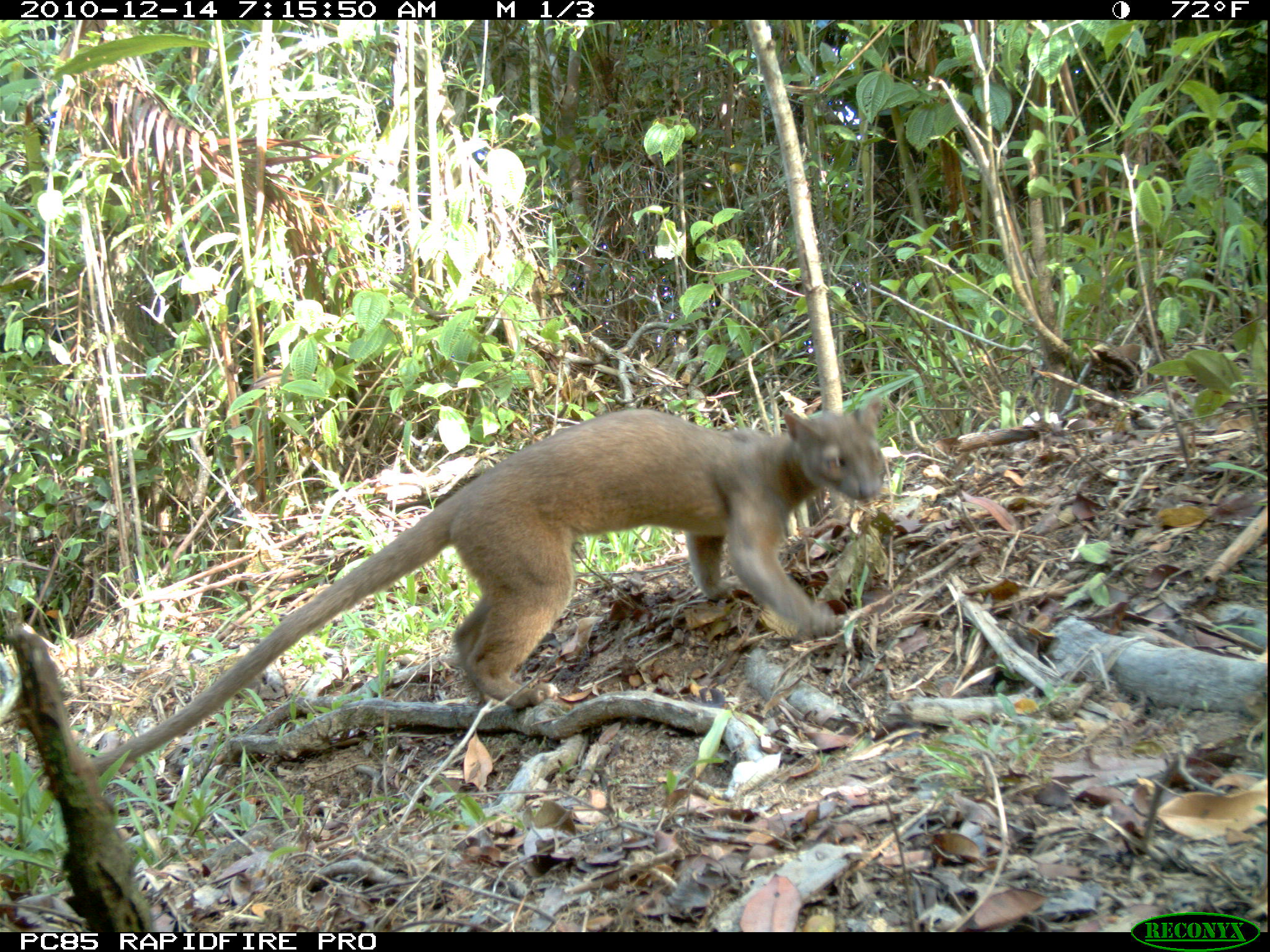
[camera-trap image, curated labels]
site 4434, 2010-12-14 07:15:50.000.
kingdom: Animalia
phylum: Chordata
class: Mammalia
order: Carnivora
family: Eupleridae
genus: Cryptoprocta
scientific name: Cryptoprocta ferox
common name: fossa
Cryptoprocta ferox (fossa), count 1.